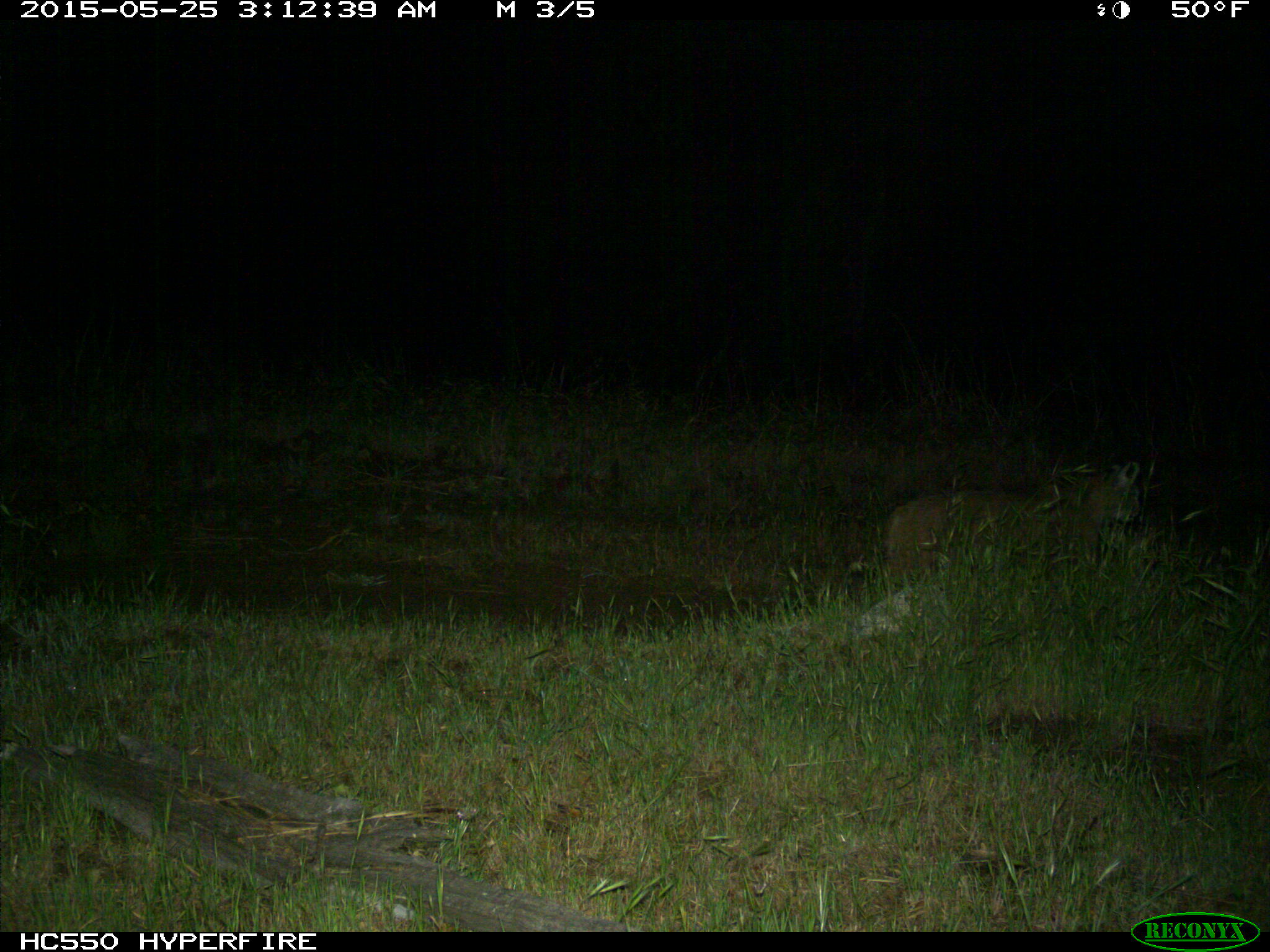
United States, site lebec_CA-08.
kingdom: Animalia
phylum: Chordata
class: Mammalia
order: Carnivora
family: Felidae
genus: Lynx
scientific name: Lynx rufus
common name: bobcat